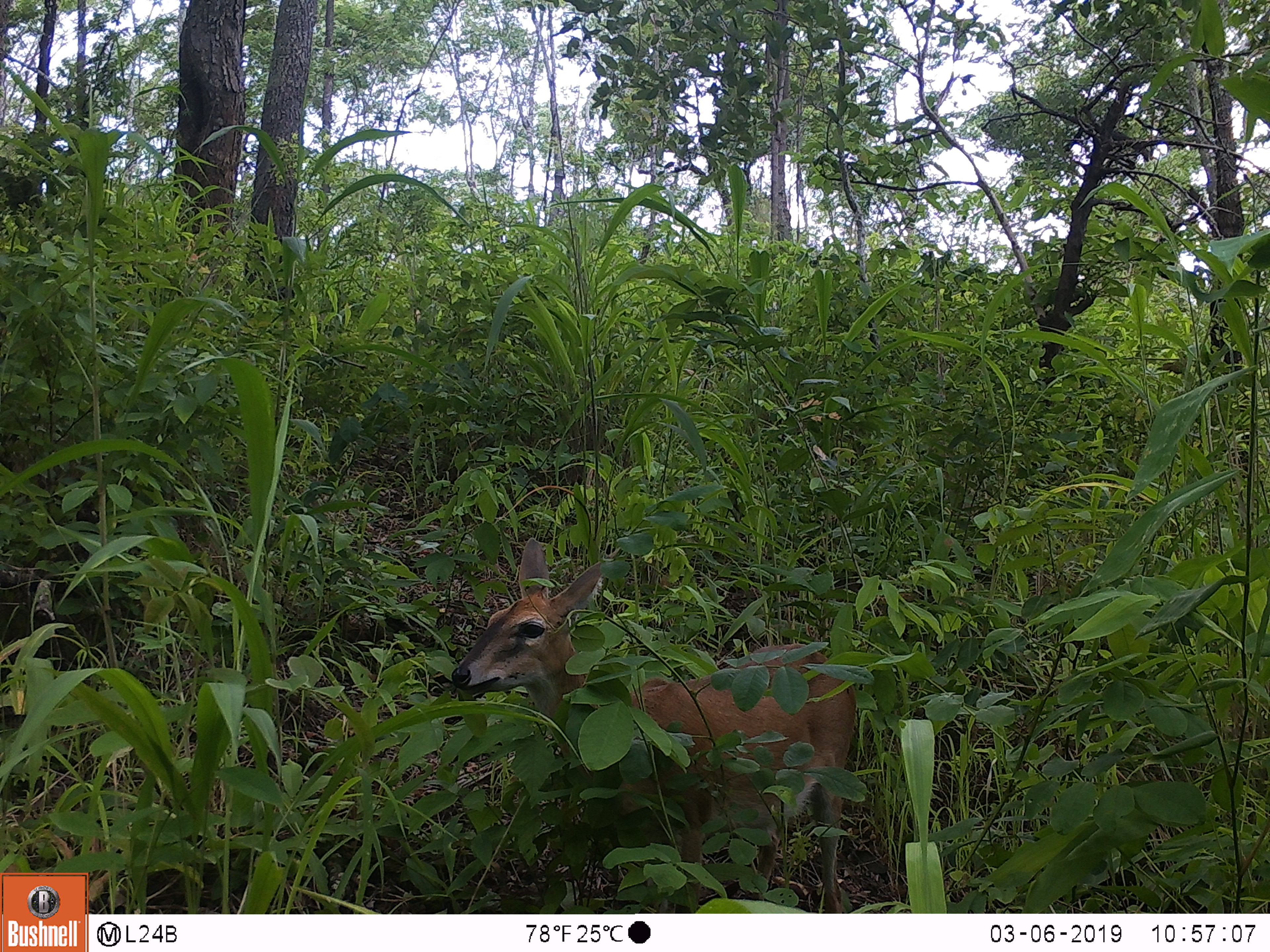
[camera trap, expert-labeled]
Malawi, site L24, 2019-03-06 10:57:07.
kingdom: Animalia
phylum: Chordata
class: Mammalia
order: Artiodactyla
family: Bovidae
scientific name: Antilopinae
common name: small antelope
Small antelope (Antilopinae), count 1.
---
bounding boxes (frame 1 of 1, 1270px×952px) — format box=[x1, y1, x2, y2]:
small antelope: box=[452, 536, 875, 906]